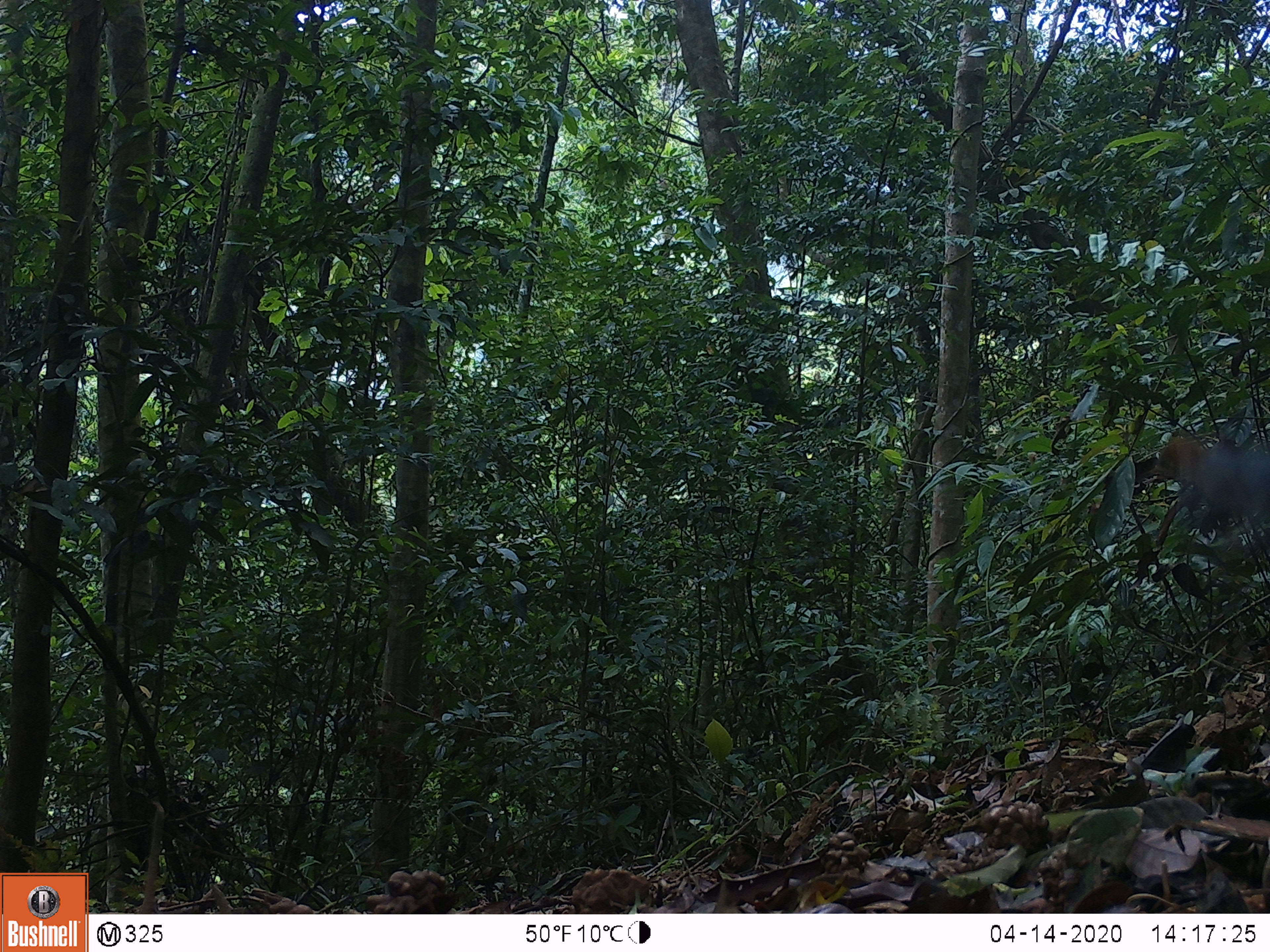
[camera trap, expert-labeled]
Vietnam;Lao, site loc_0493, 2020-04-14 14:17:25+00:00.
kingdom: Animalia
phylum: Chordata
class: Aves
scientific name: Aves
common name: bird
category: unidentified bird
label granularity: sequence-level